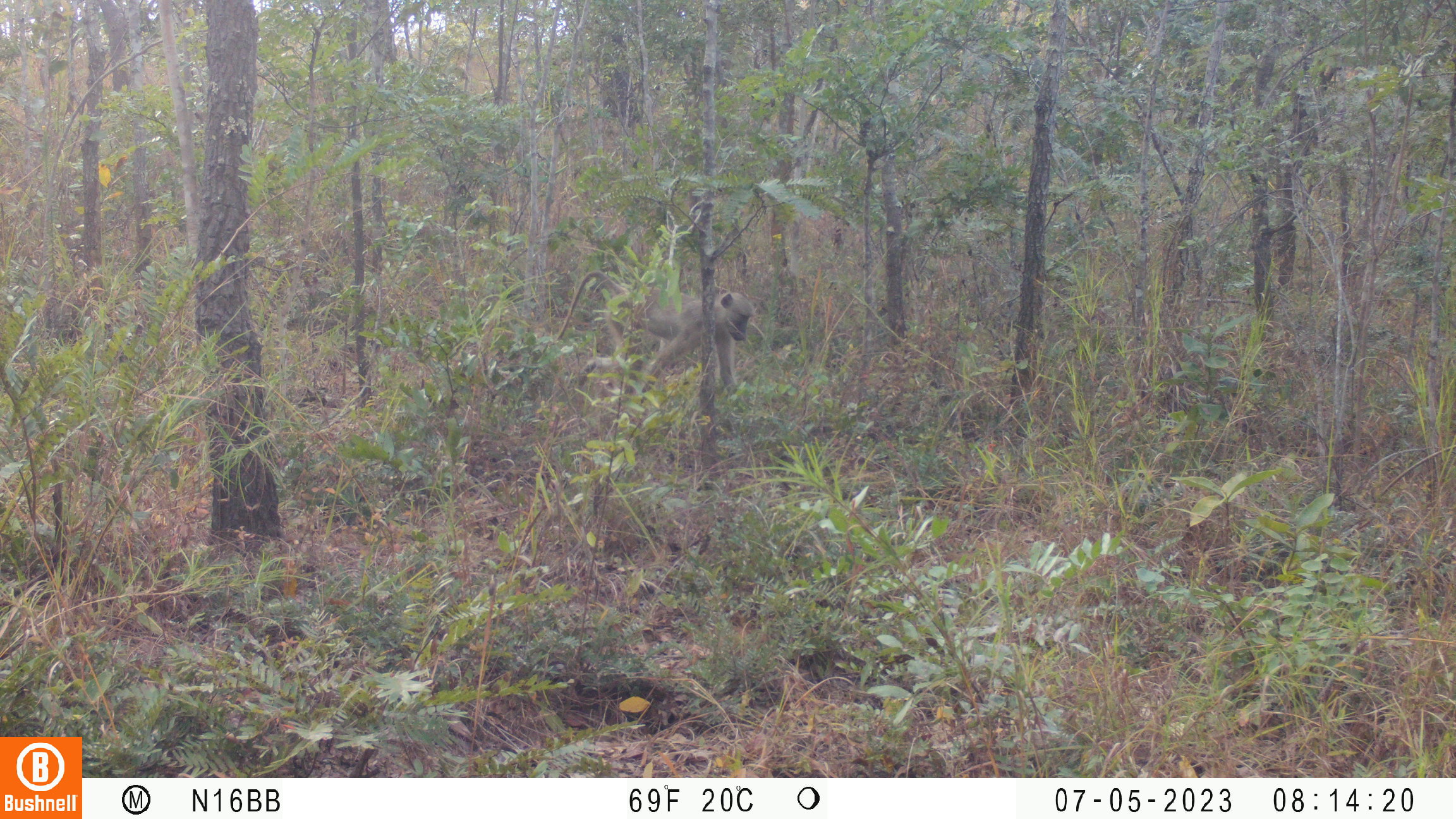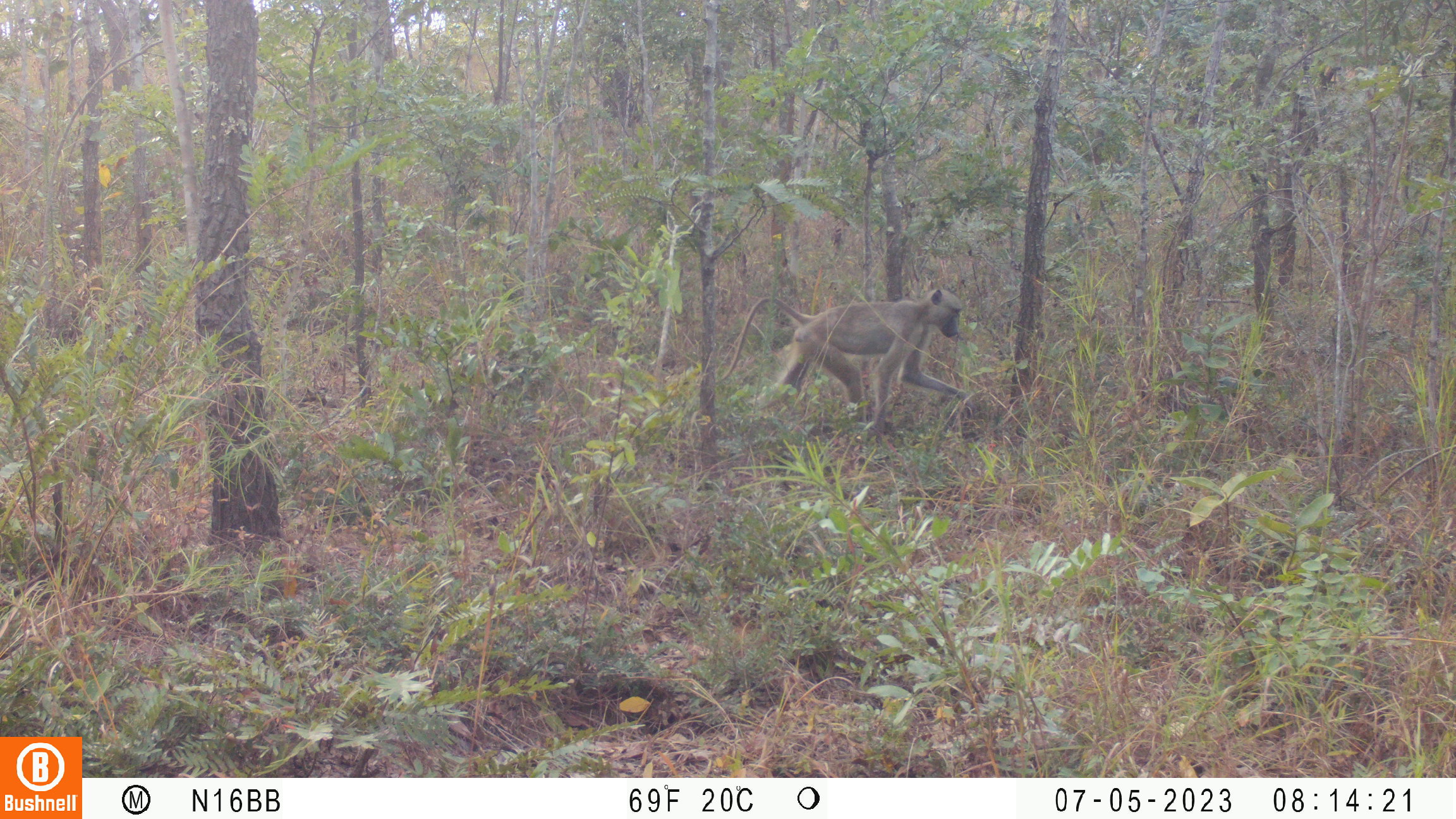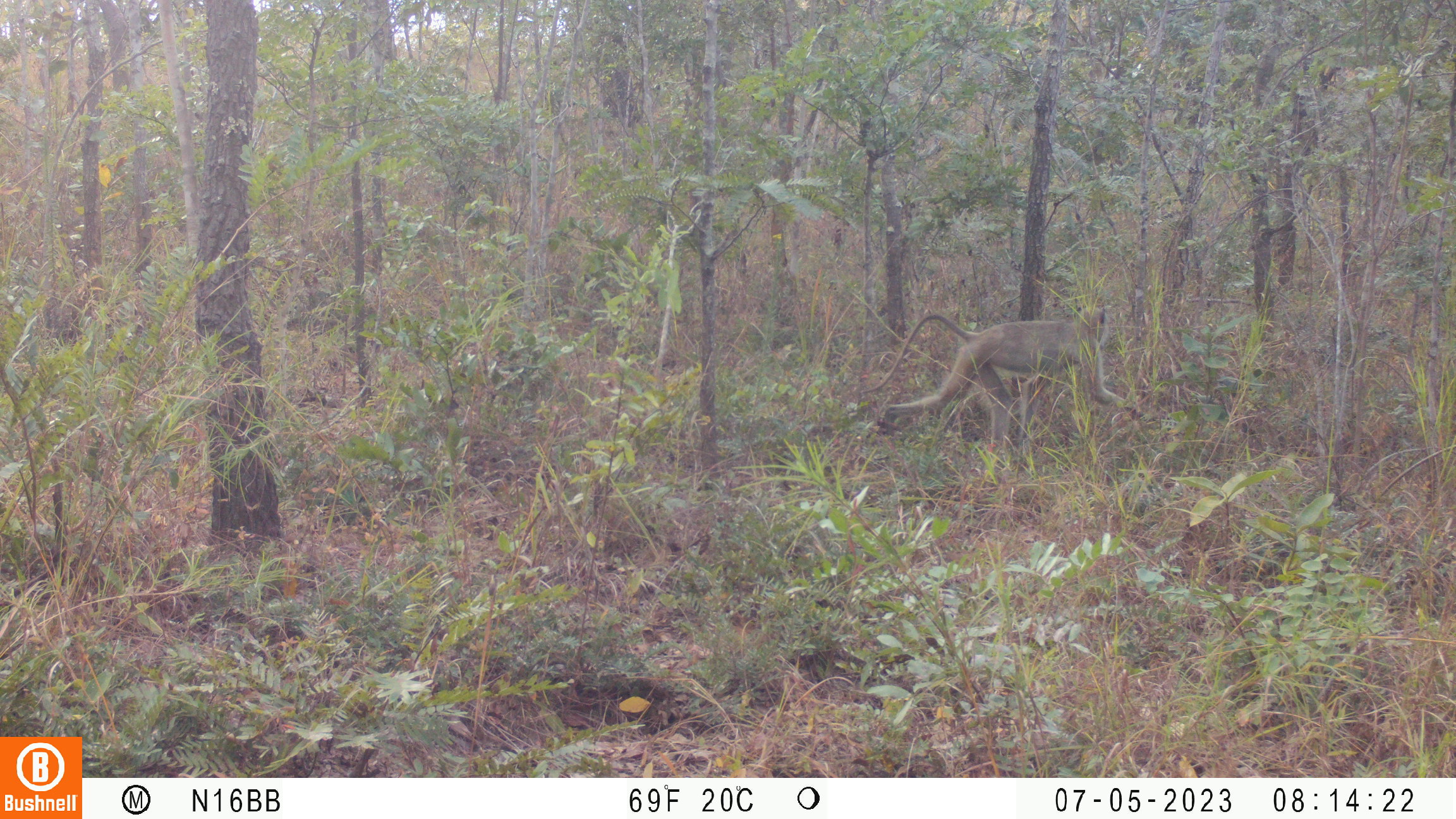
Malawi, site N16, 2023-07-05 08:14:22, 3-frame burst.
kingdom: Animalia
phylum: Chordata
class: Mammalia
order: Primates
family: Cercopithecidae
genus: Papio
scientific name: Papio cynocephalus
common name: yellow baboon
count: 1